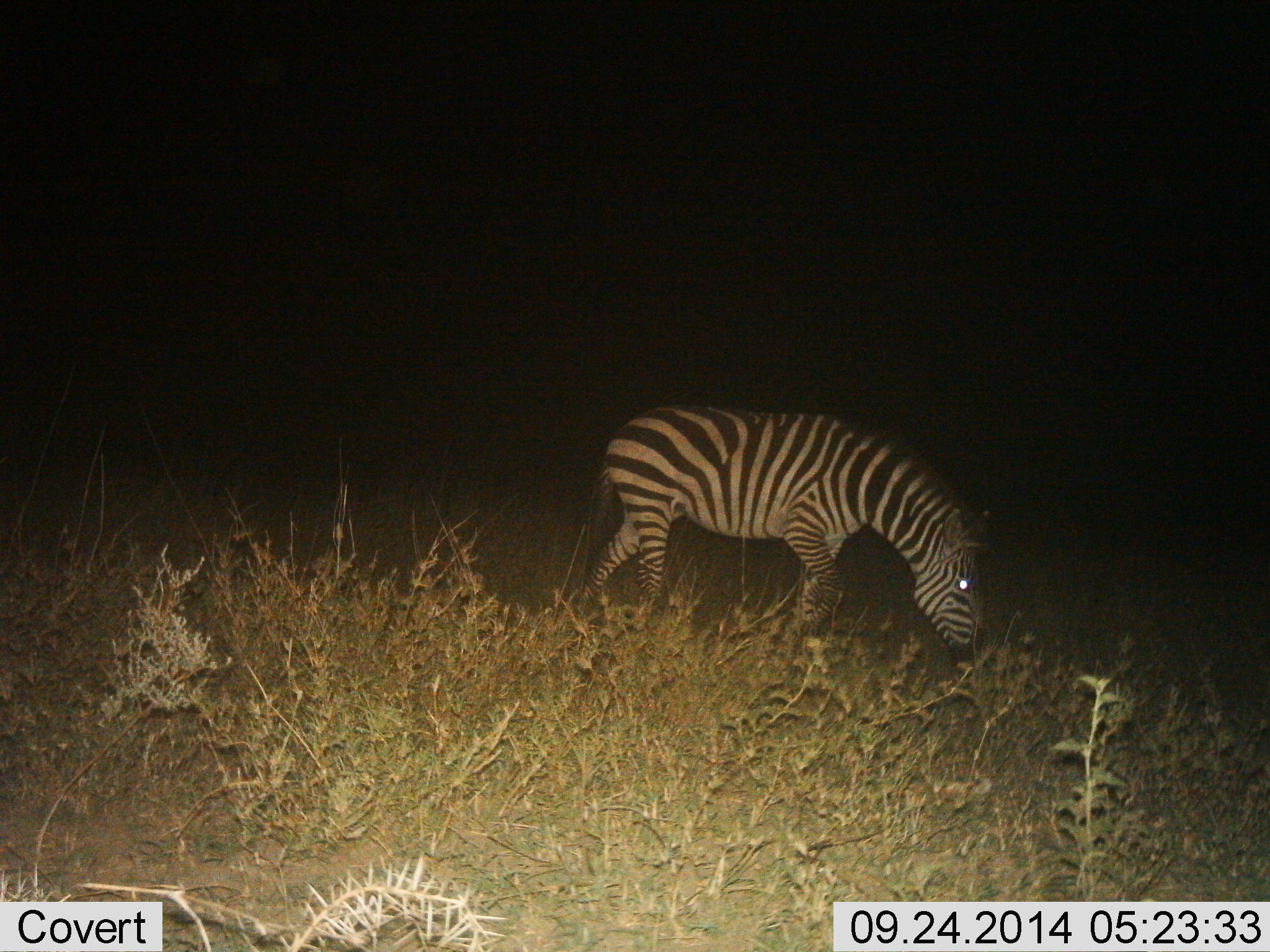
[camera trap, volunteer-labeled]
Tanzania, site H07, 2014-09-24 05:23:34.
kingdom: Animalia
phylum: Chordata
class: Mammalia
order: Perissodactyla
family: Equidae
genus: Equus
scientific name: Equus quagga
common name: plains zebra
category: zebra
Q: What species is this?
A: Zebra (plains zebra) (Equus quagga).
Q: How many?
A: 1.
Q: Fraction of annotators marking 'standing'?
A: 10%.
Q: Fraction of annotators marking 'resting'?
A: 0%.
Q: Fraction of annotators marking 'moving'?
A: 10%.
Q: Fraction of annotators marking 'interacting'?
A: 0%.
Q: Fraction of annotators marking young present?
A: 0%.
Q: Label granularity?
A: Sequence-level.